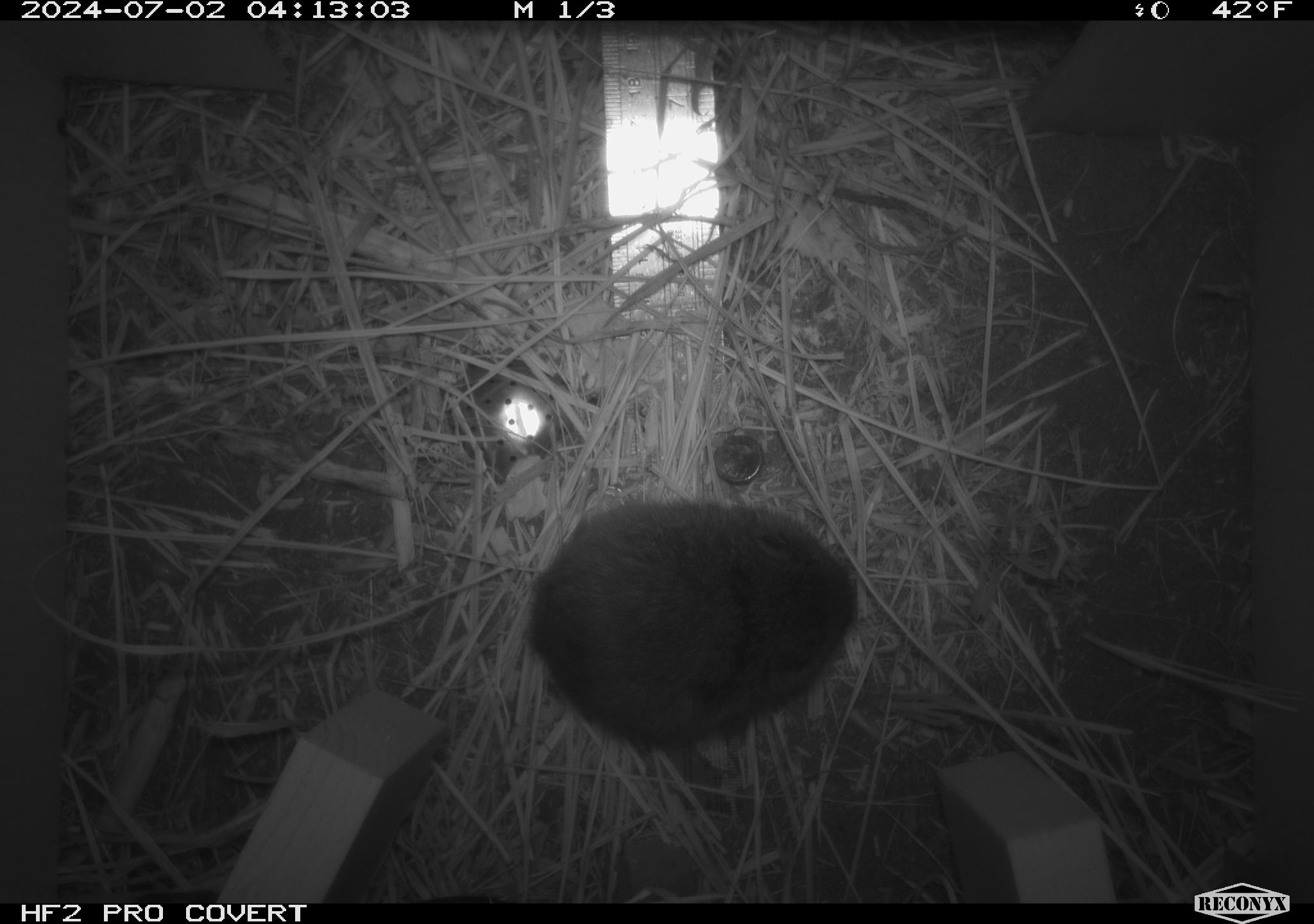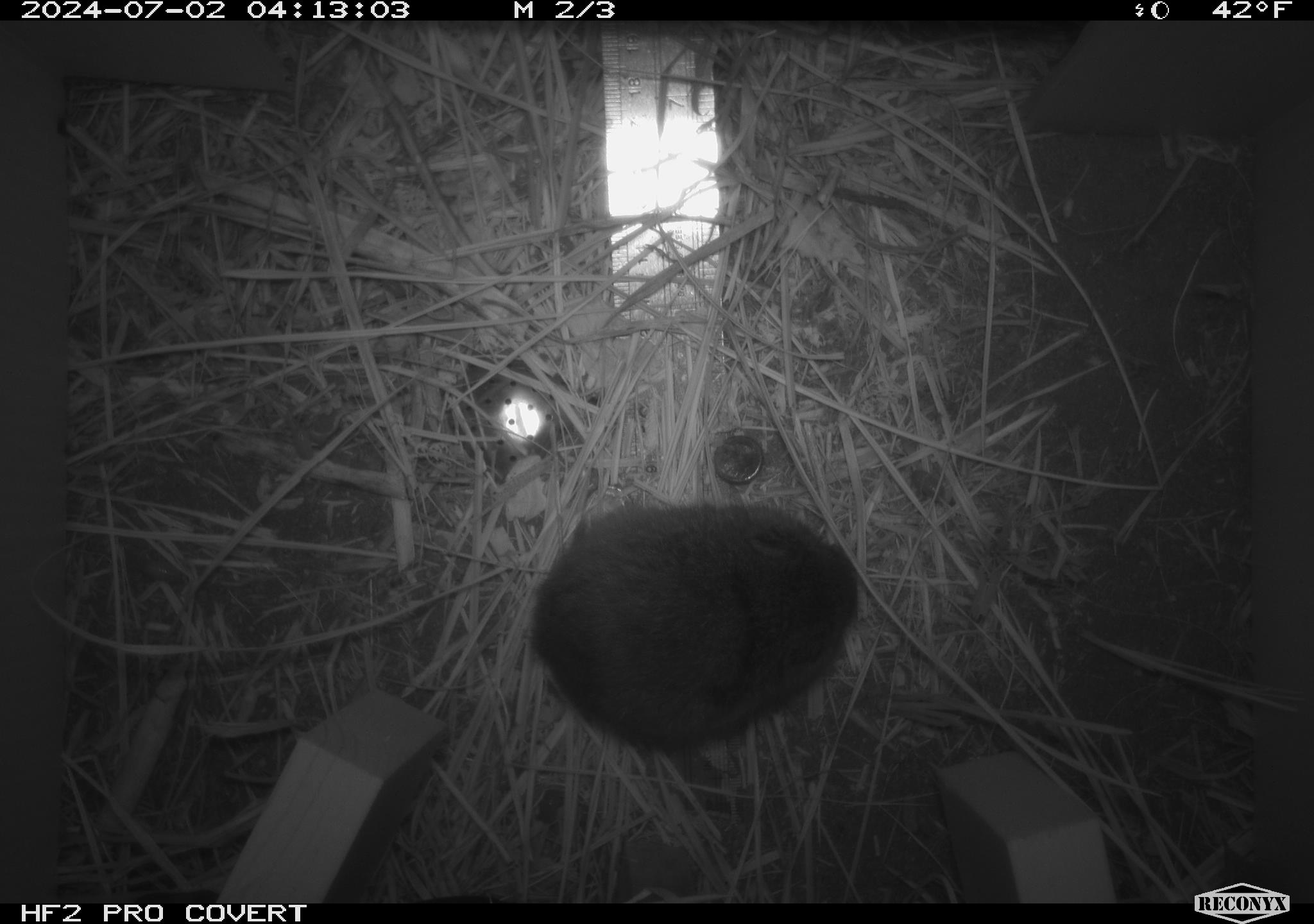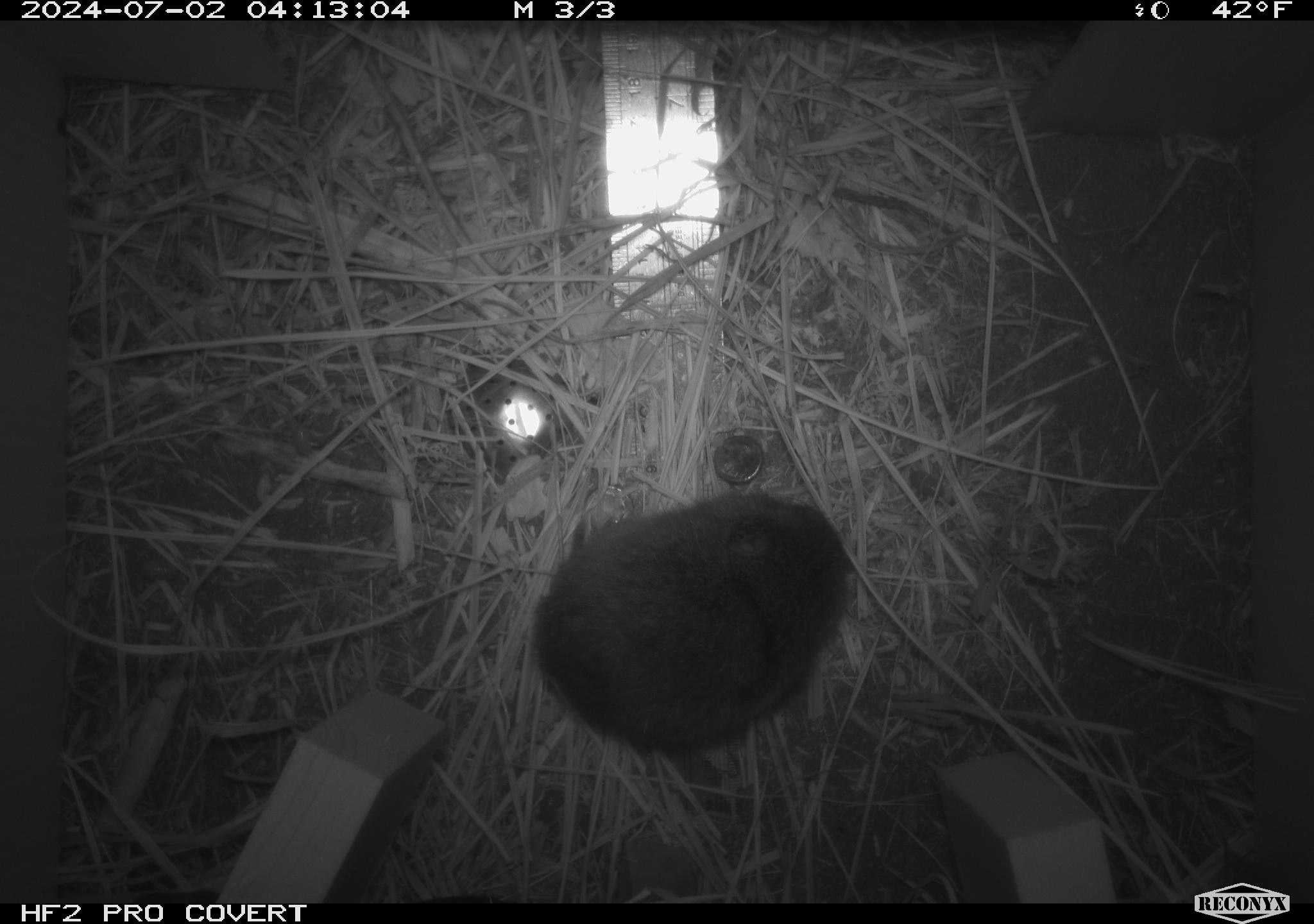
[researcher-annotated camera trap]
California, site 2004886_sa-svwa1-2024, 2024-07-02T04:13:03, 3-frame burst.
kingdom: Animalia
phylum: Chordata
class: Mammalia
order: Rodentia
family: Cricetidae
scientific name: Arvicolinae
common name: voles, lemmings, and muskrats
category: arvicolinae subfamily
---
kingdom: Animalia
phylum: Arthropoda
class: Malacostraca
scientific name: Malacostraca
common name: amphipods, crabs, isopods, krill, lobsters and shrimps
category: malacostracan